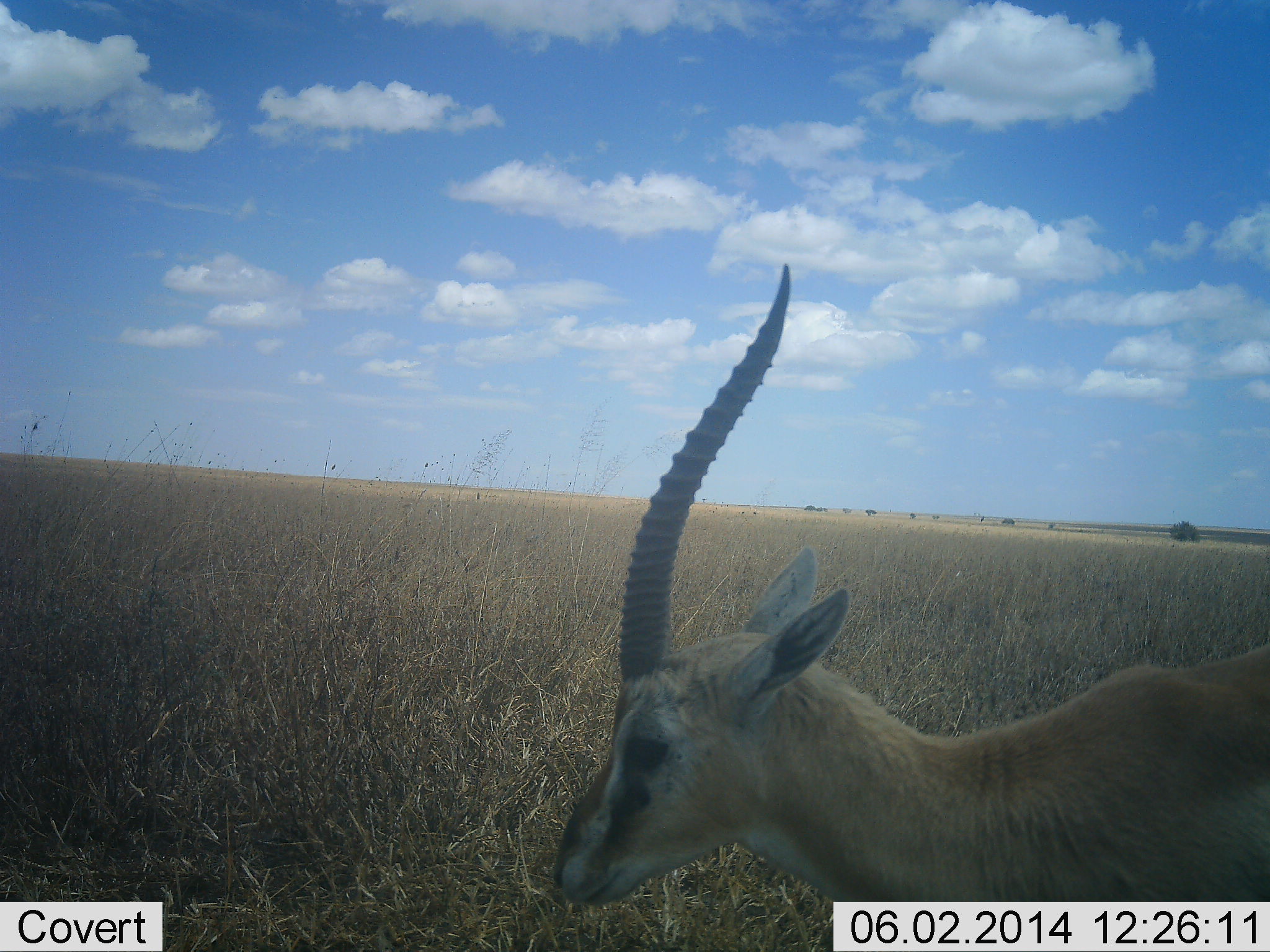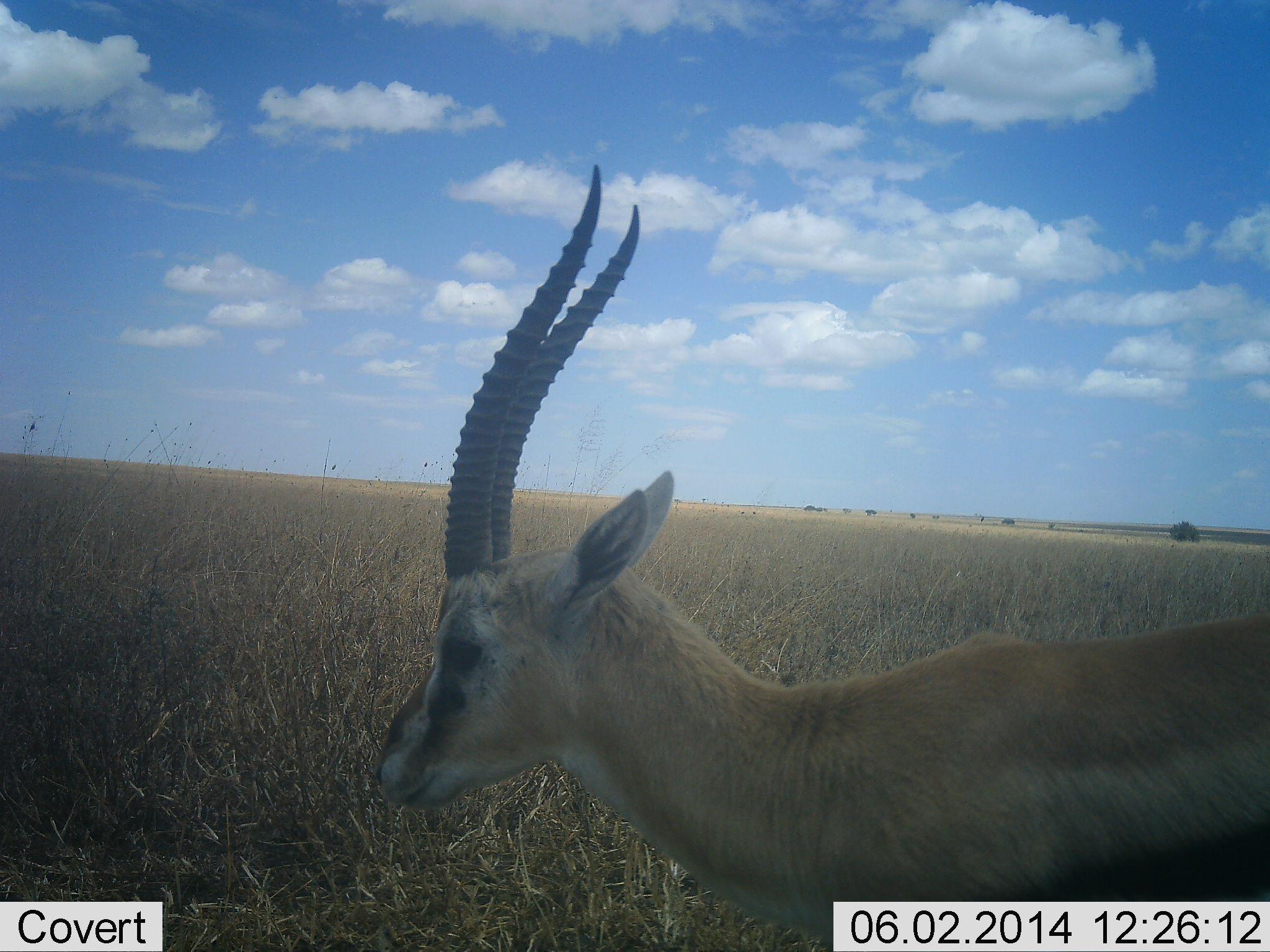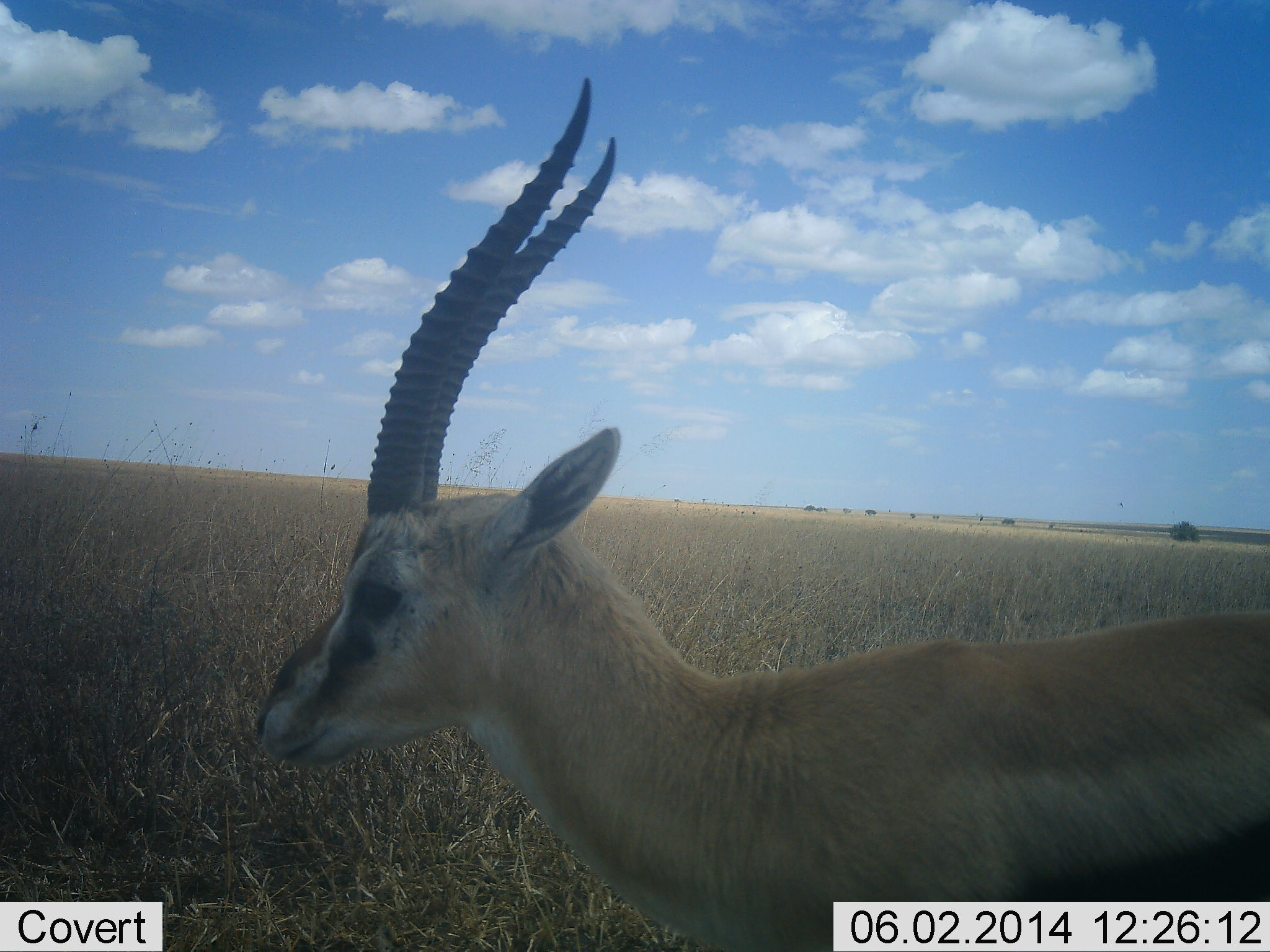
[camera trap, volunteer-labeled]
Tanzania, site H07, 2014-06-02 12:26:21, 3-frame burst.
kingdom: Animalia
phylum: Chordata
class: Mammalia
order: Artiodactyla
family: Bovidae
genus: Eudorcas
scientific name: Eudorcas thomsonii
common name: thomson's gazelle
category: gazellethomsons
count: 1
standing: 50%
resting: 0%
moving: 50%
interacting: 0%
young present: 0%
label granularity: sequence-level